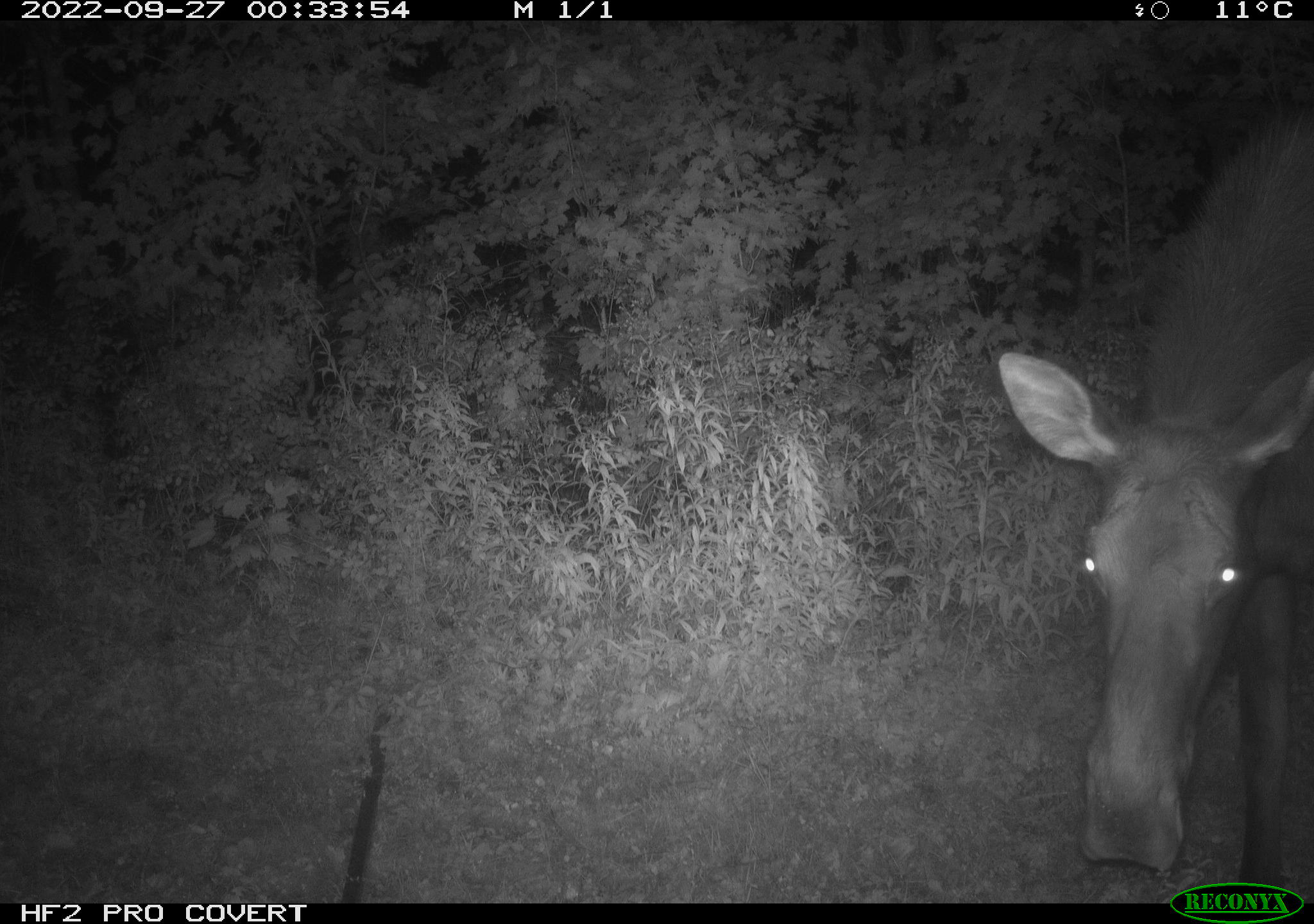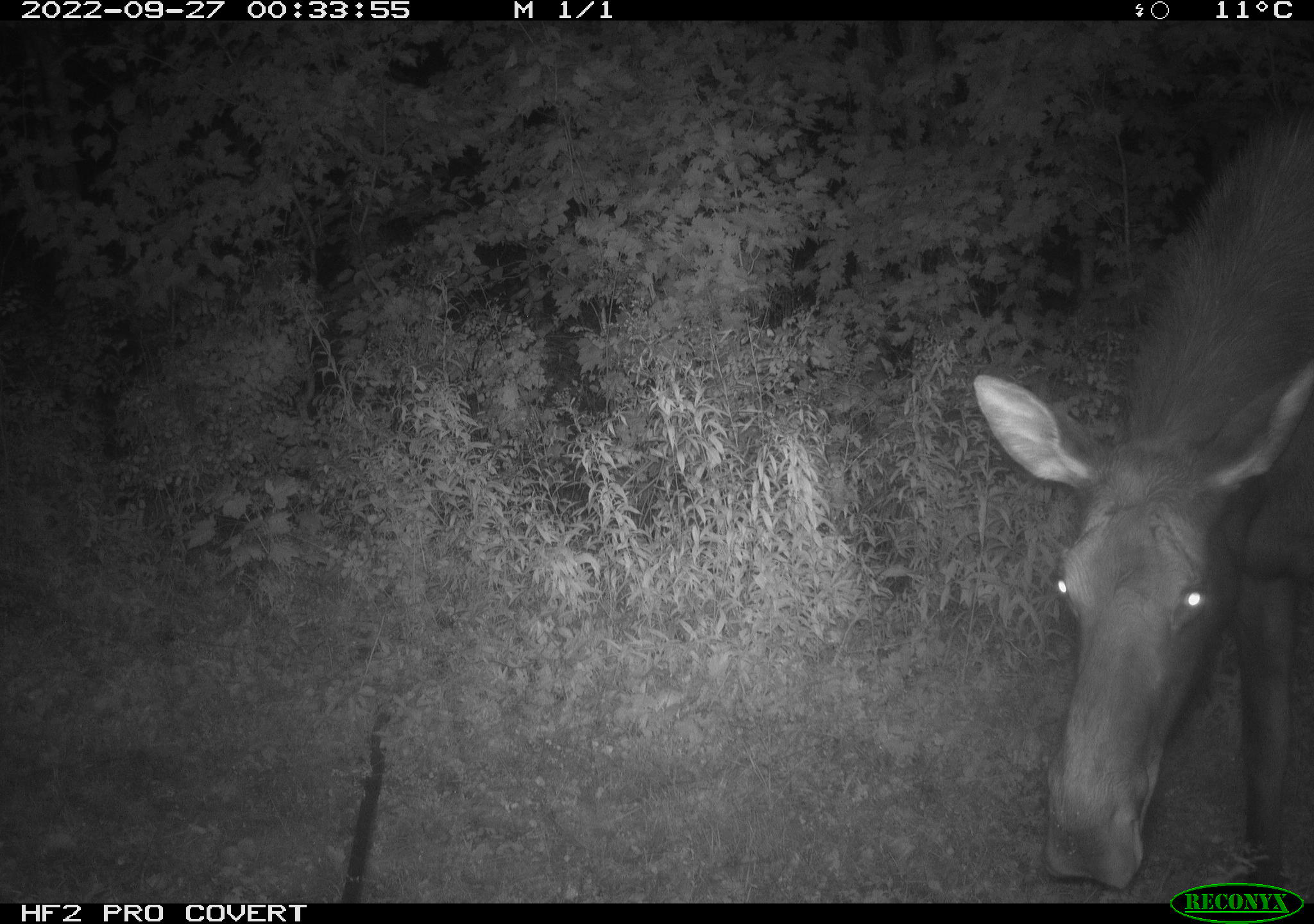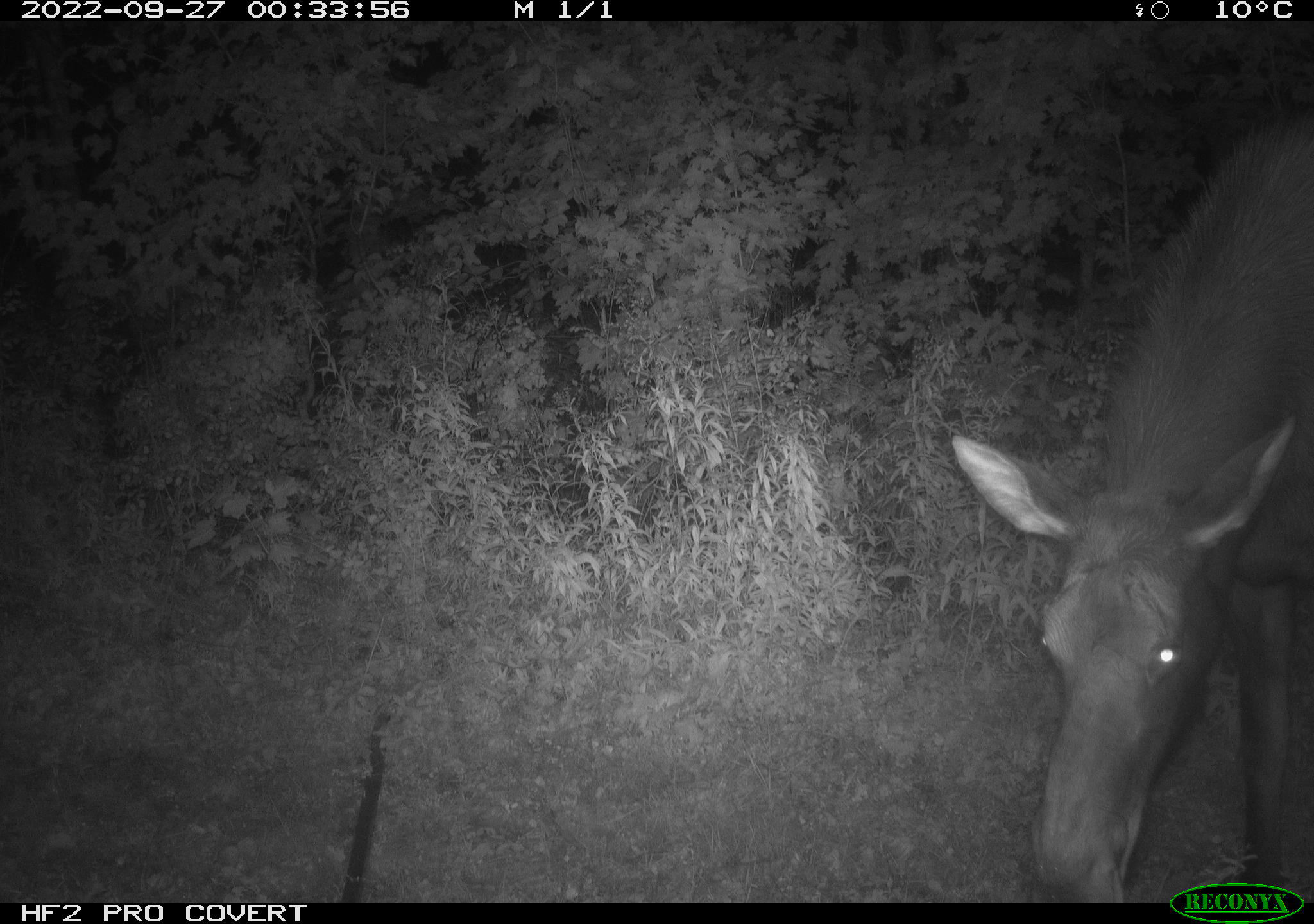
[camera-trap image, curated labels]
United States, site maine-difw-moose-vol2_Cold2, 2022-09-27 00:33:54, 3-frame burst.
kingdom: Animalia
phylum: Chordata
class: Mammalia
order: Artiodactyla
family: Cervidae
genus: Alces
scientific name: Alces alces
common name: moose